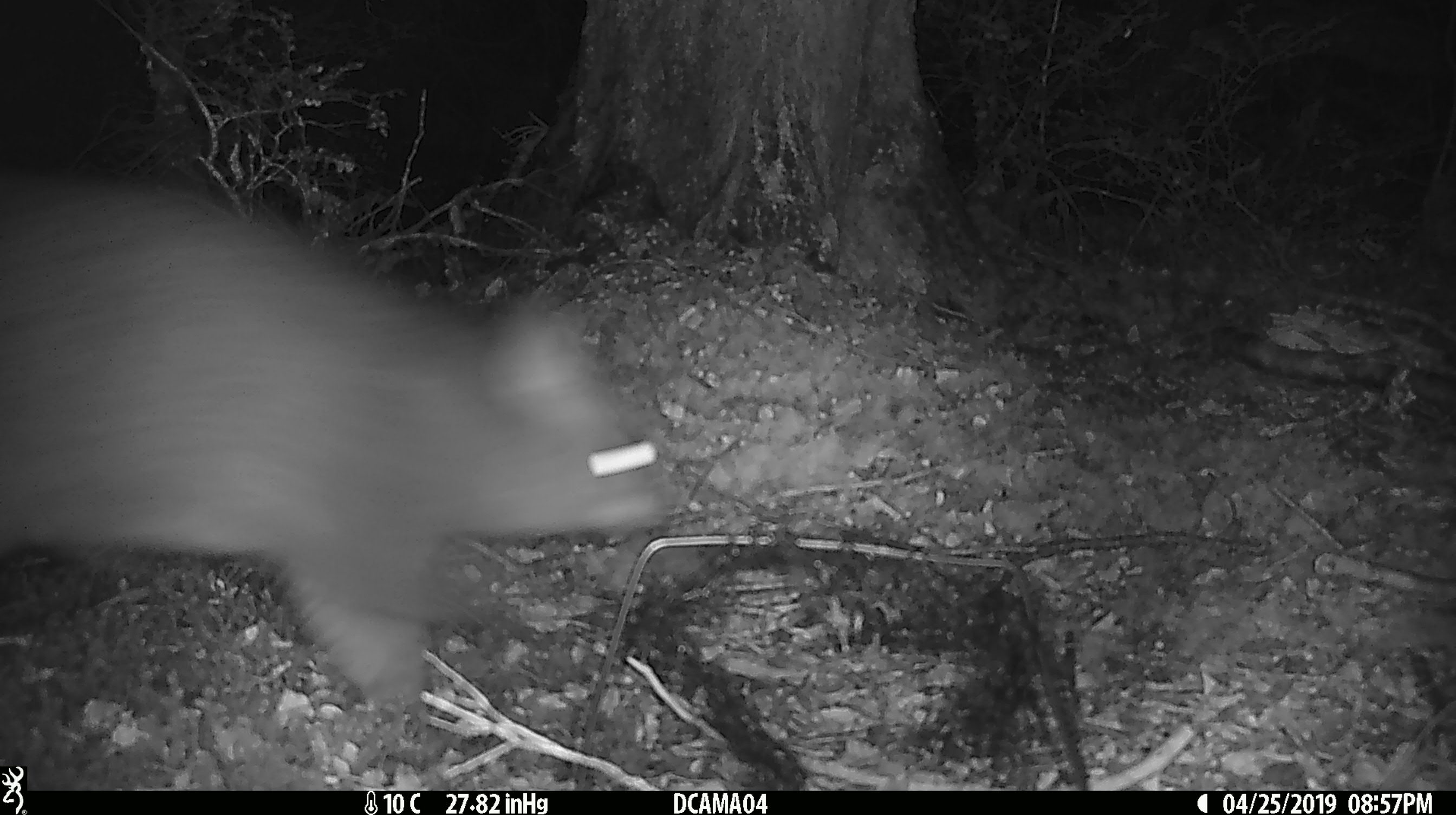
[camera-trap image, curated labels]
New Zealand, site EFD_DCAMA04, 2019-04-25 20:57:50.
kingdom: Animalia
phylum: Chordata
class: Mammalia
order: Diprotodontia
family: Phalangeridae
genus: Trichosurus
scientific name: Trichosurus vulpecula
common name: common brushtail possum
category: possum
Possum (common brushtail possum) (Trichosurus vulpecula).